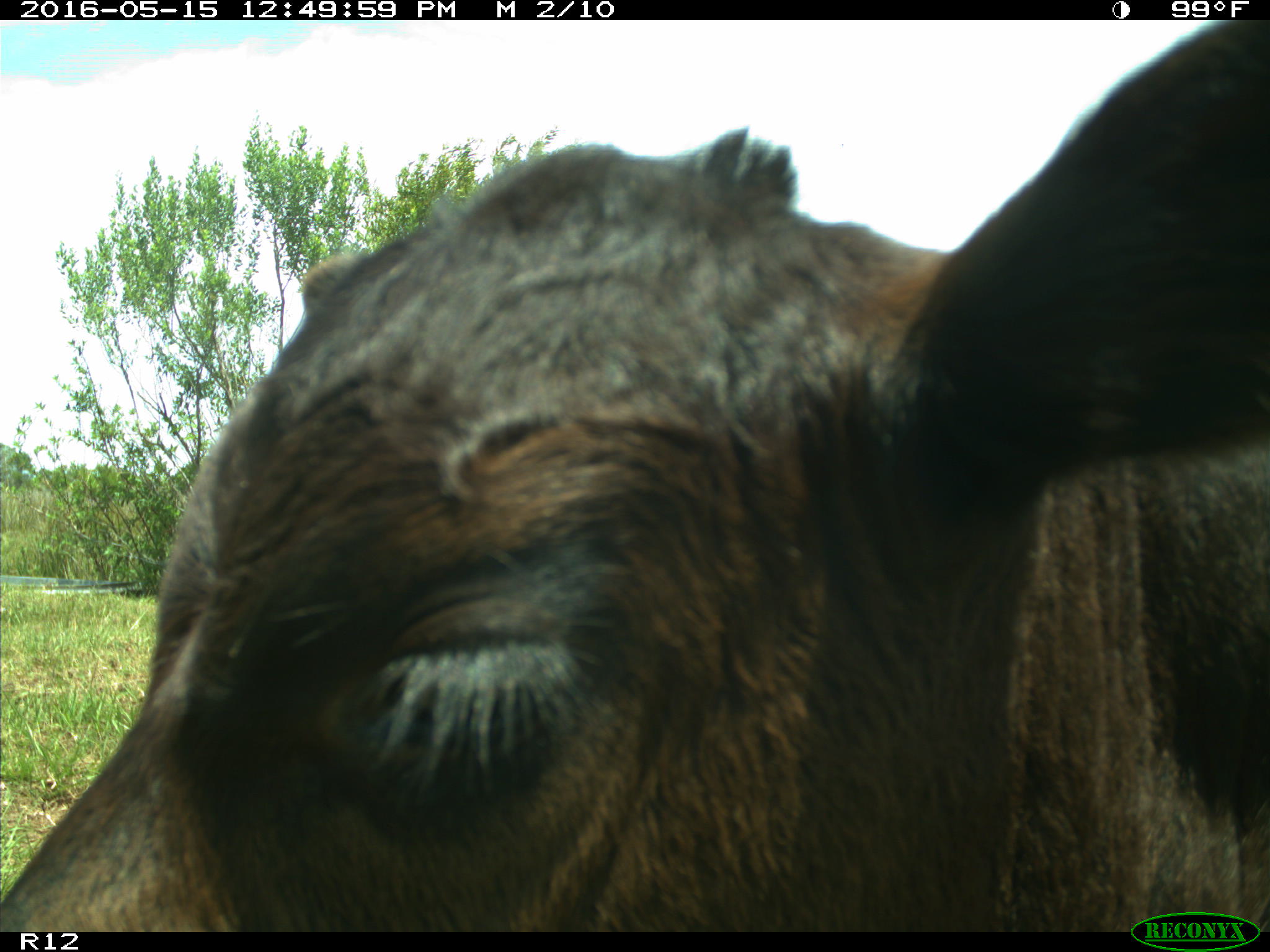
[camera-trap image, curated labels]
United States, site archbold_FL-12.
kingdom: Animalia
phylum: Chordata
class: Mammalia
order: Artiodactyla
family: Bovidae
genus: Bos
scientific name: Bos taurus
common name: domestic cow